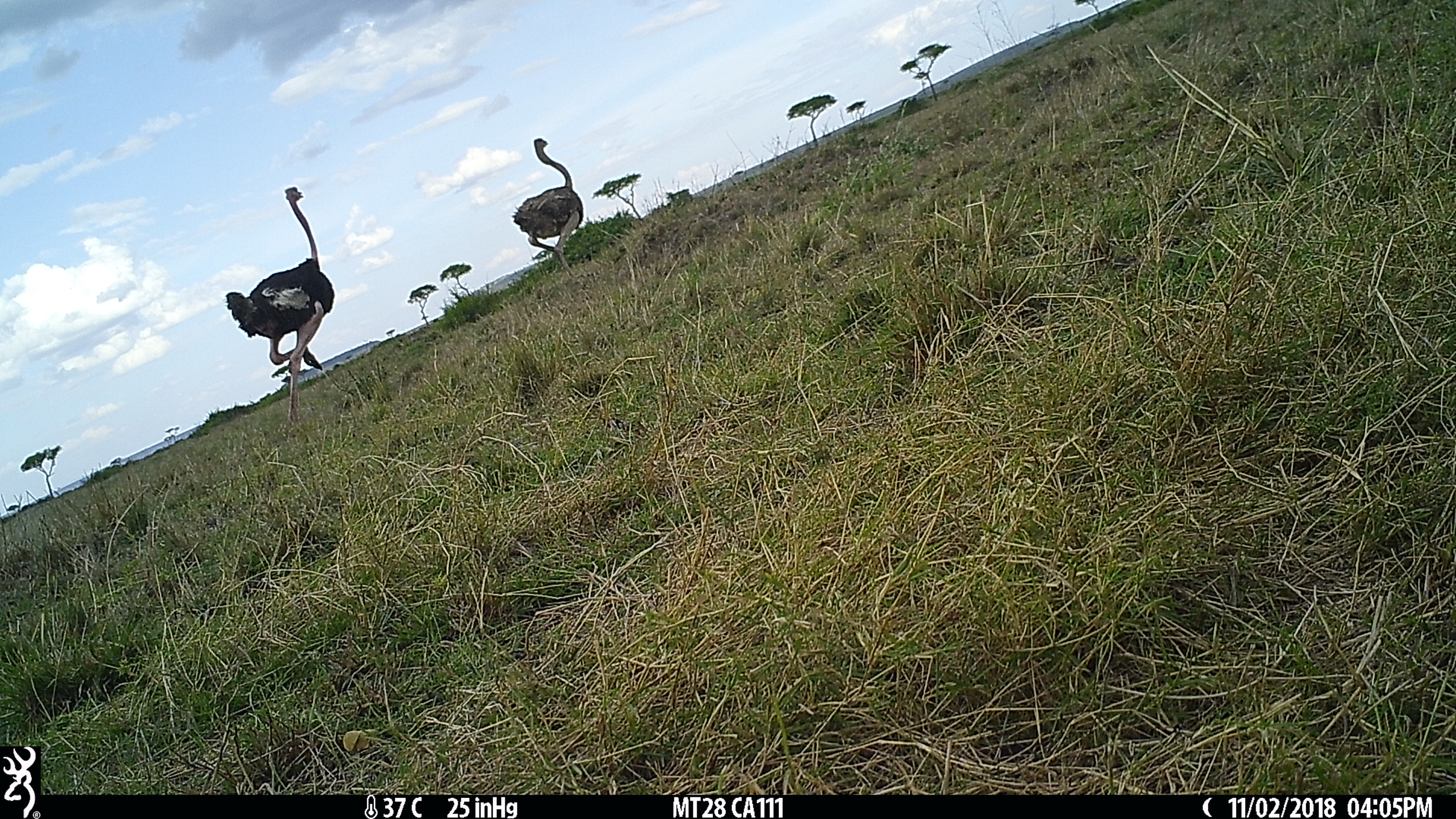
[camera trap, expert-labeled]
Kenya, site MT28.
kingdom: Animalia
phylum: Chordata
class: Aves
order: Struthioniformes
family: Struthionidae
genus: Struthio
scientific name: Struthio camelus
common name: ostrich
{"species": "ostrich (Struthio camelus)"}